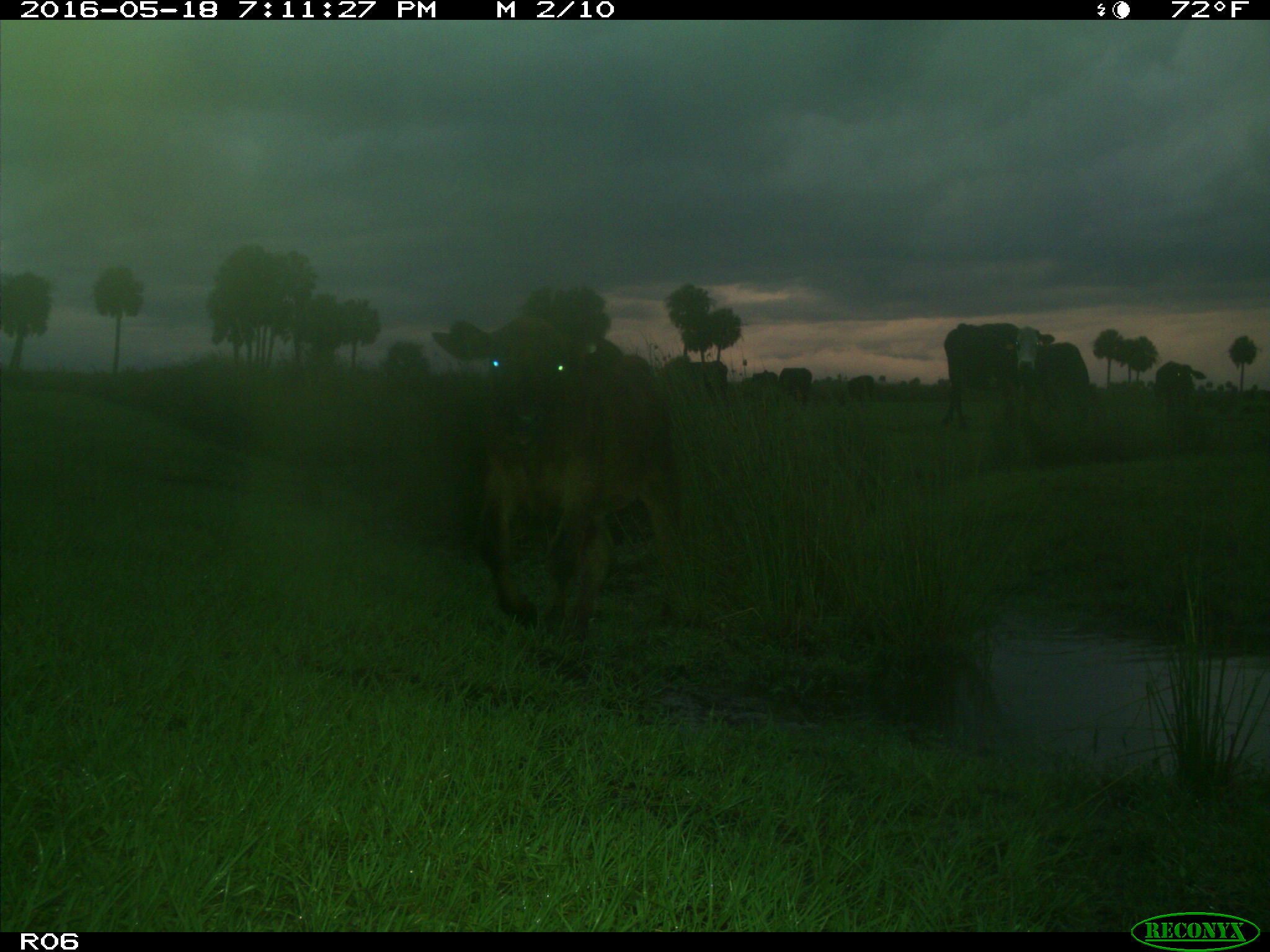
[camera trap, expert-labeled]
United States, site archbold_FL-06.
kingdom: Animalia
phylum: Chordata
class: Mammalia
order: Artiodactyla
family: Bovidae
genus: Bos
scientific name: Bos taurus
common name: domestic cow